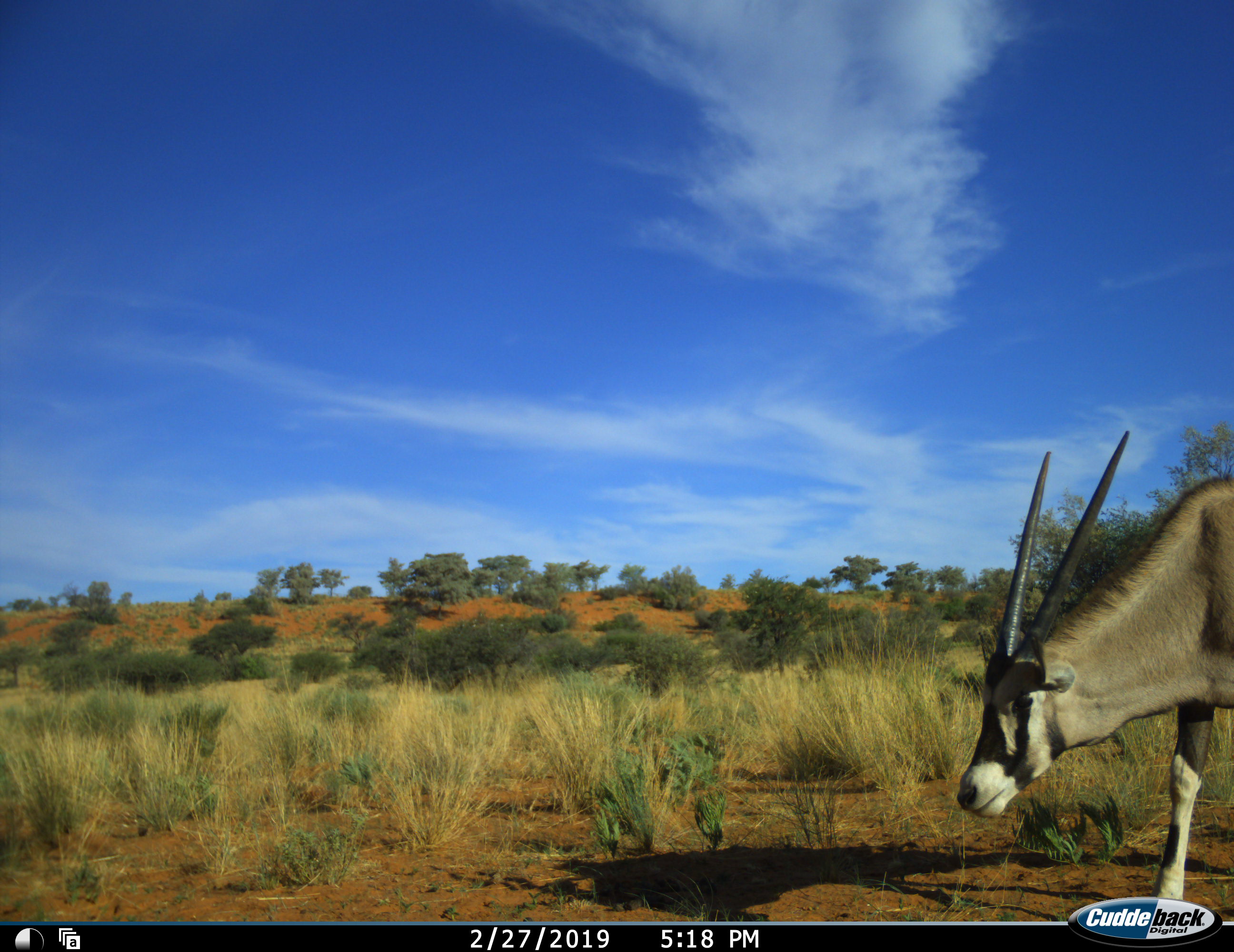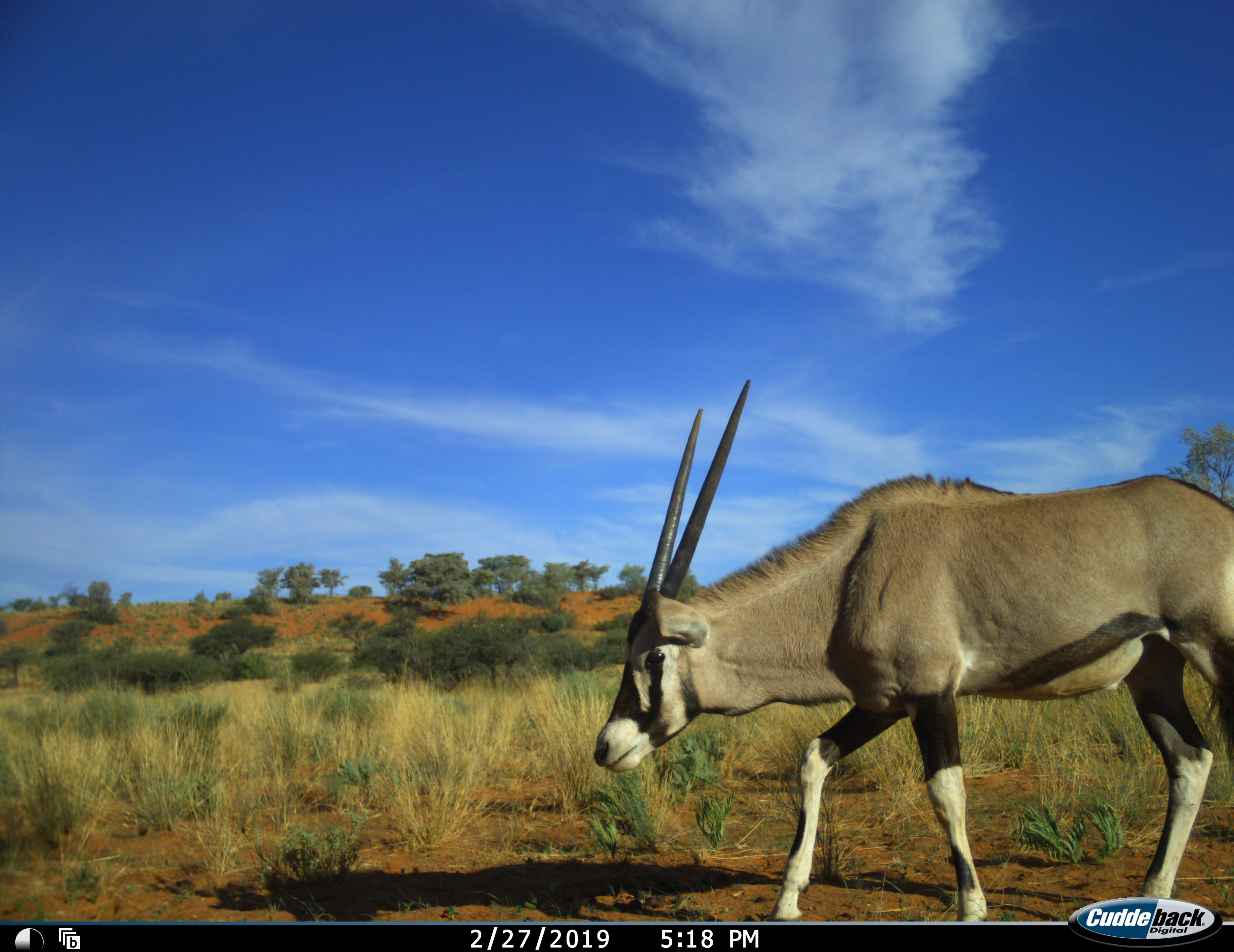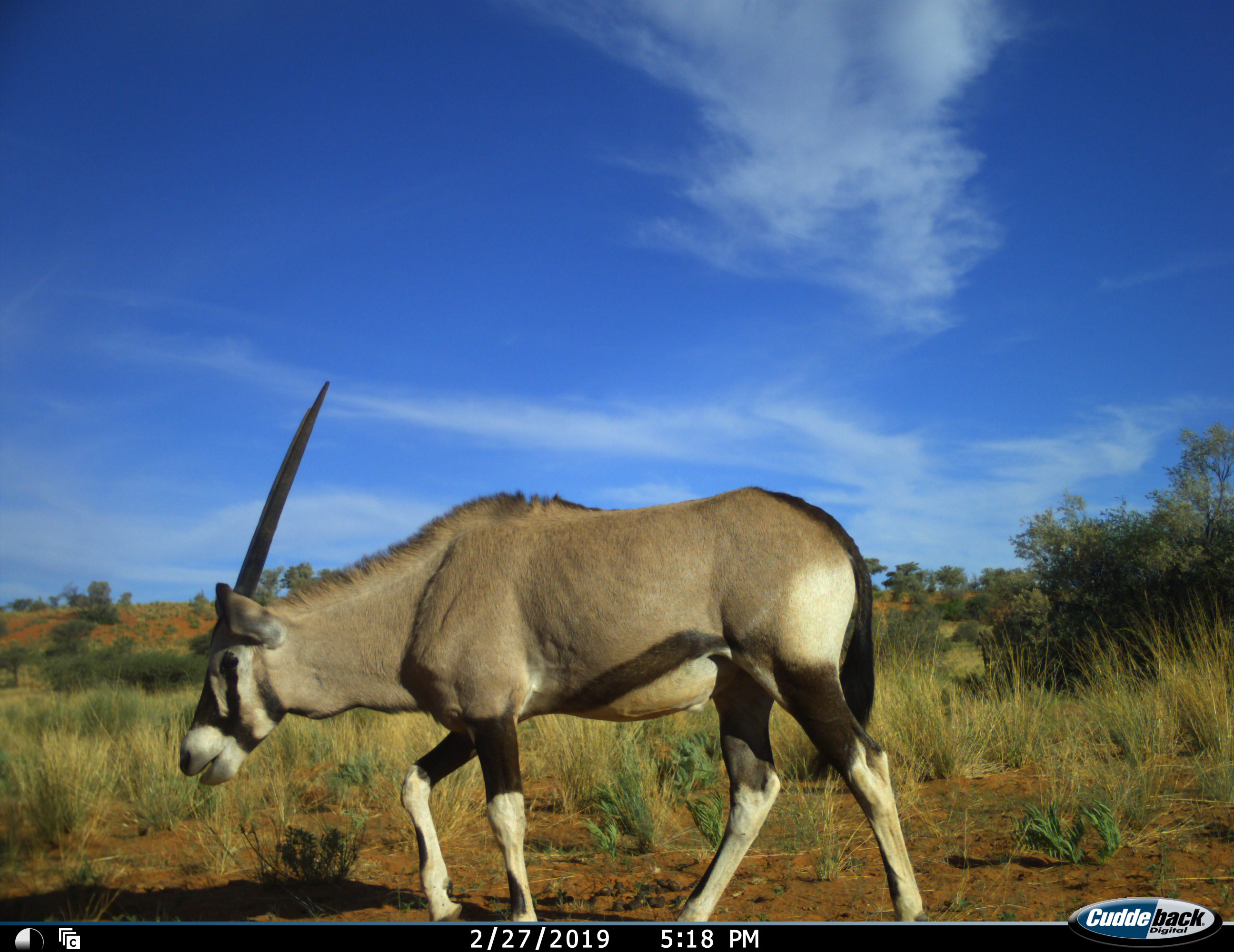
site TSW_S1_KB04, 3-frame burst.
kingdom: Animalia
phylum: Chordata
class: Mammalia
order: Artiodactyla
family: Bovidae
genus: Oryx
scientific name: Oryx gazella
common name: gemsbok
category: oryx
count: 1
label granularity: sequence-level